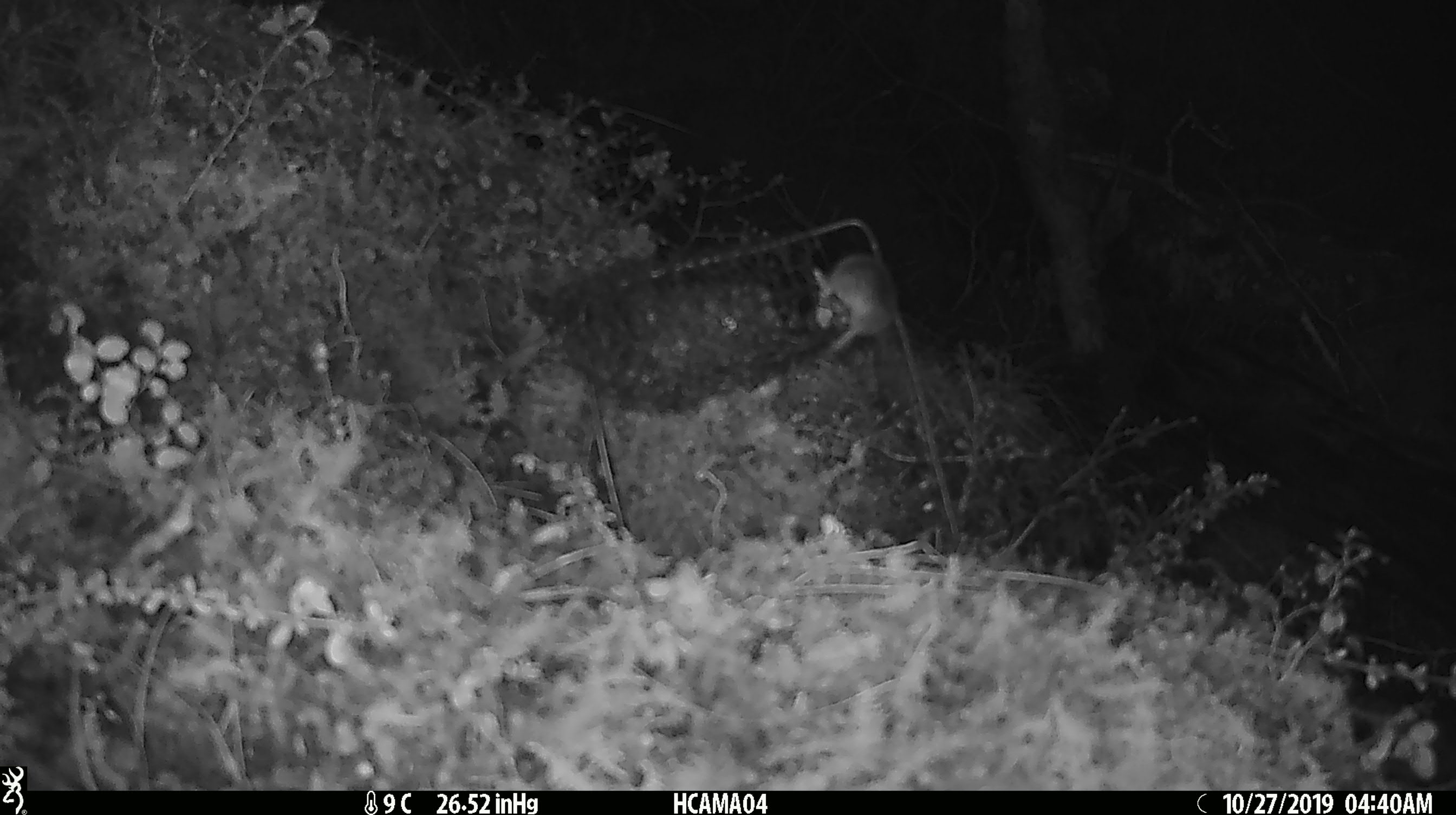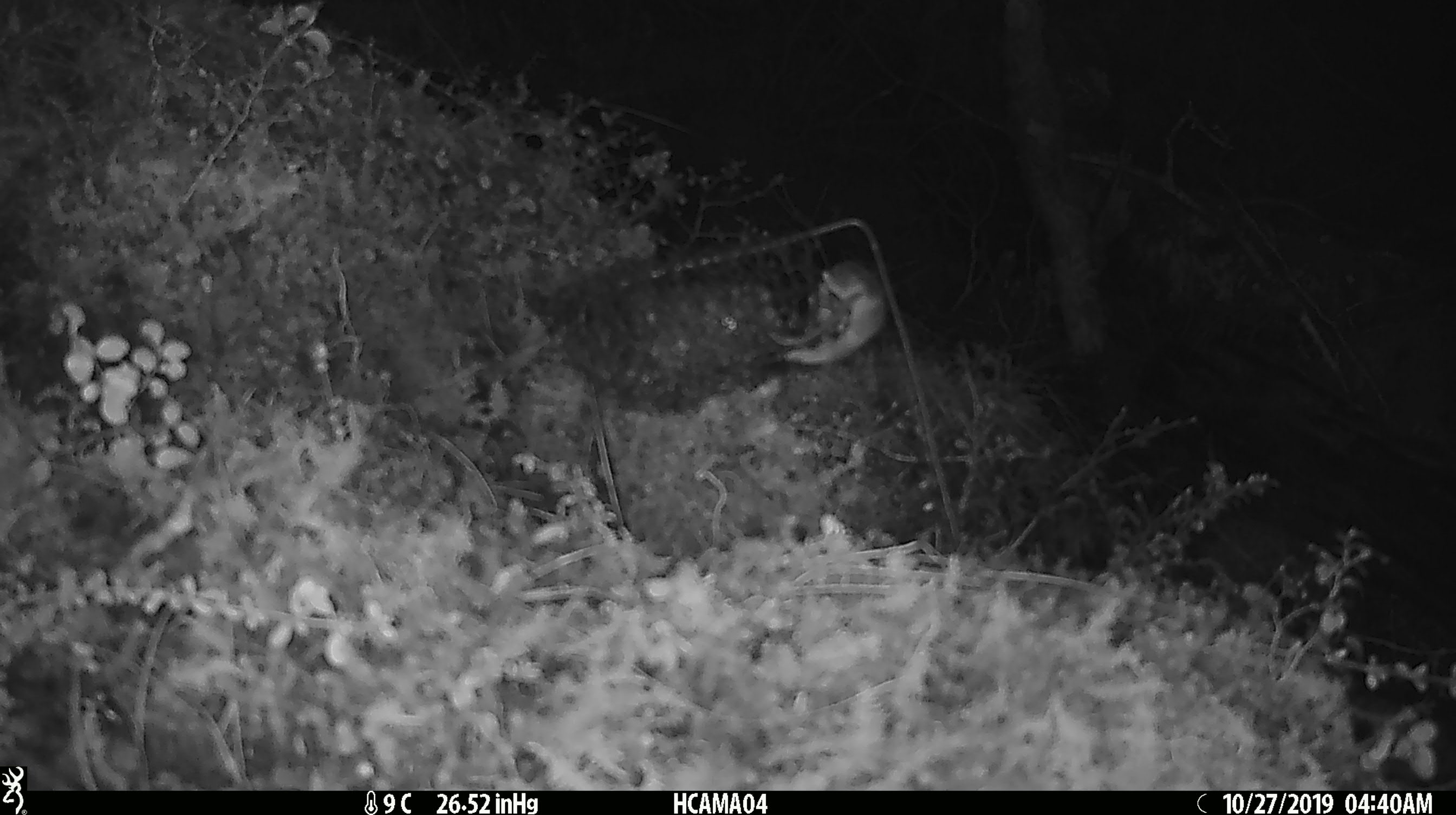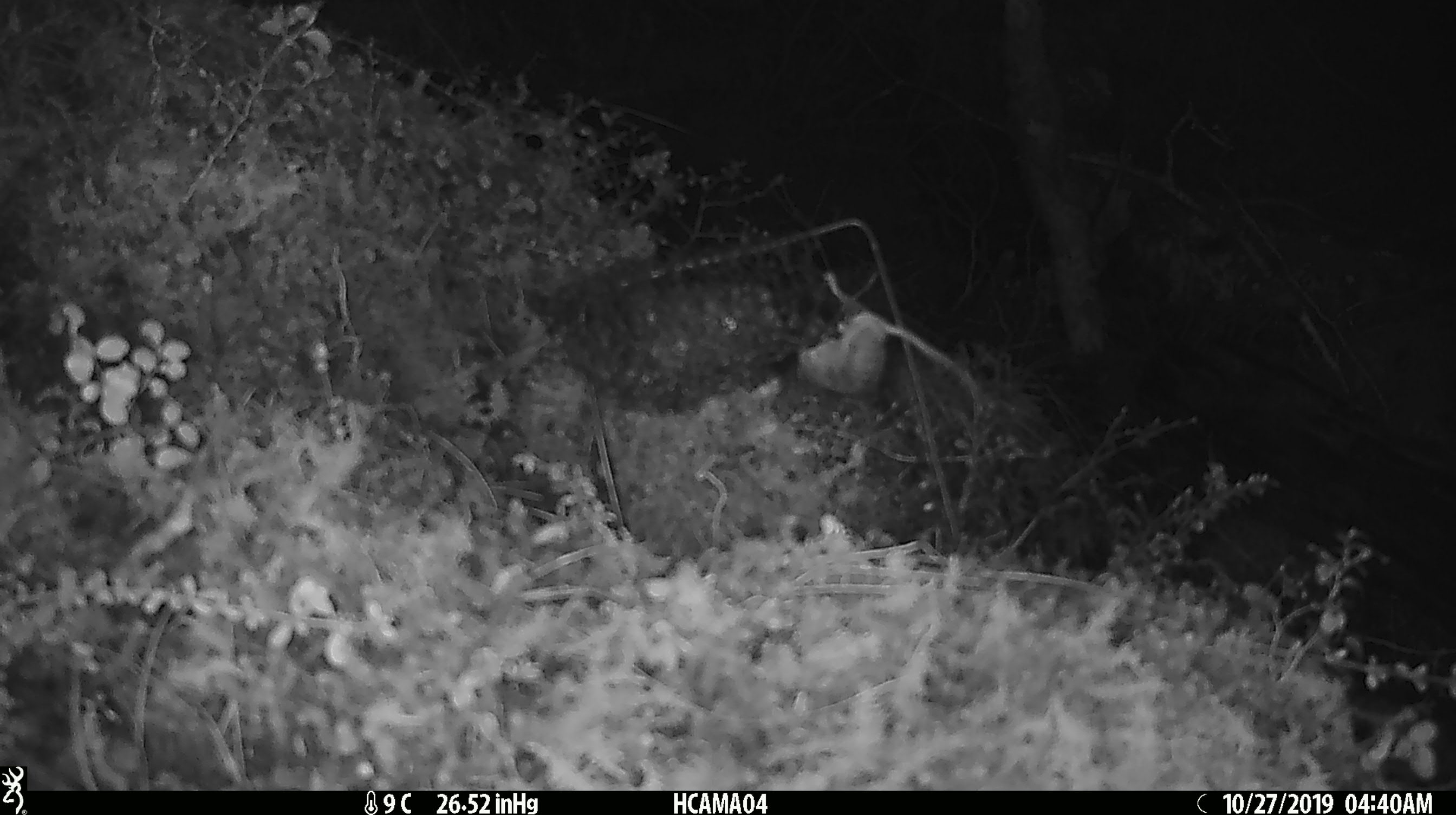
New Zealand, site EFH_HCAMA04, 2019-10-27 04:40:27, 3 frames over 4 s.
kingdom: Animalia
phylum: Chordata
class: Mammalia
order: Rodentia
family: Muridae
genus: Mus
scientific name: Mus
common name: mouse